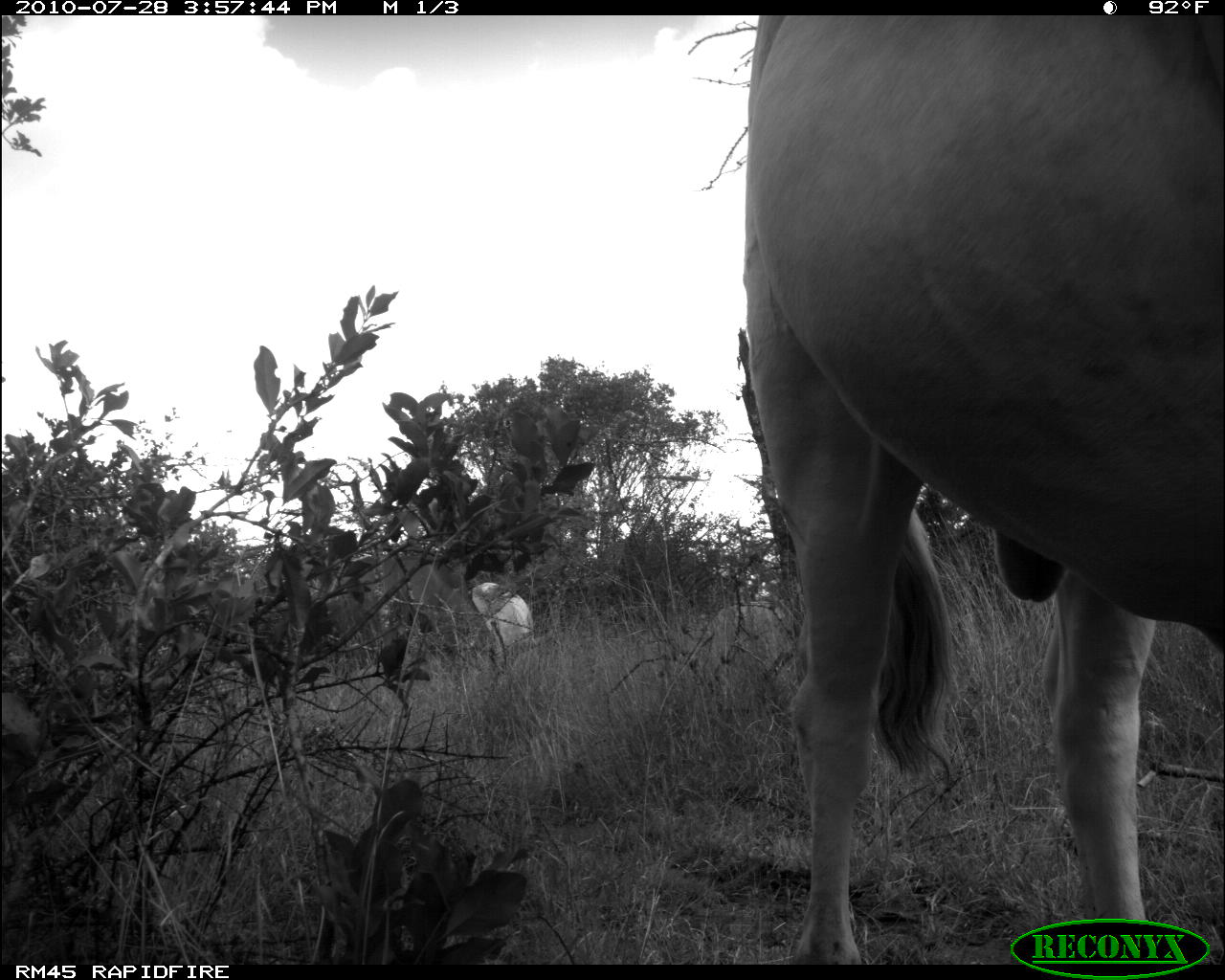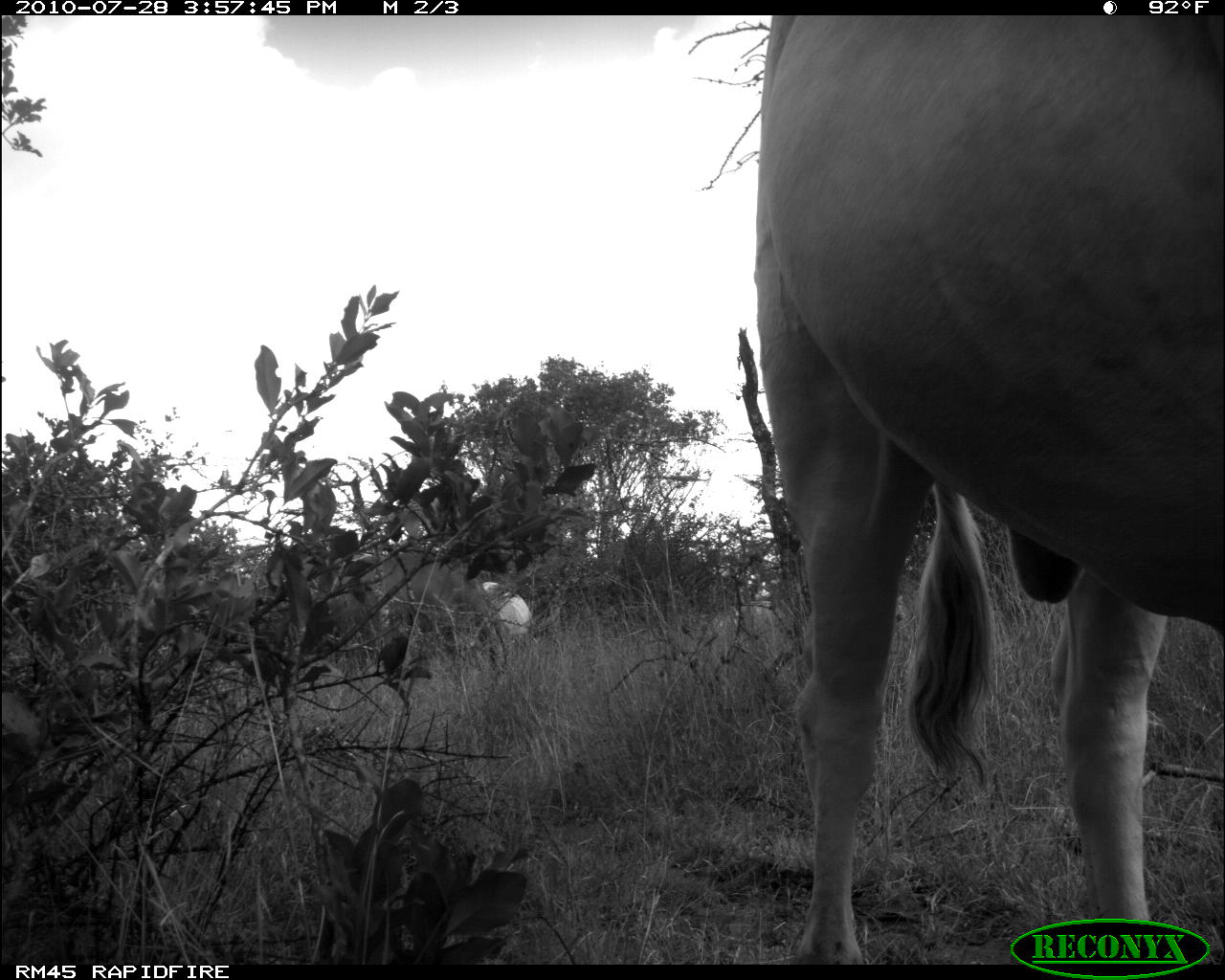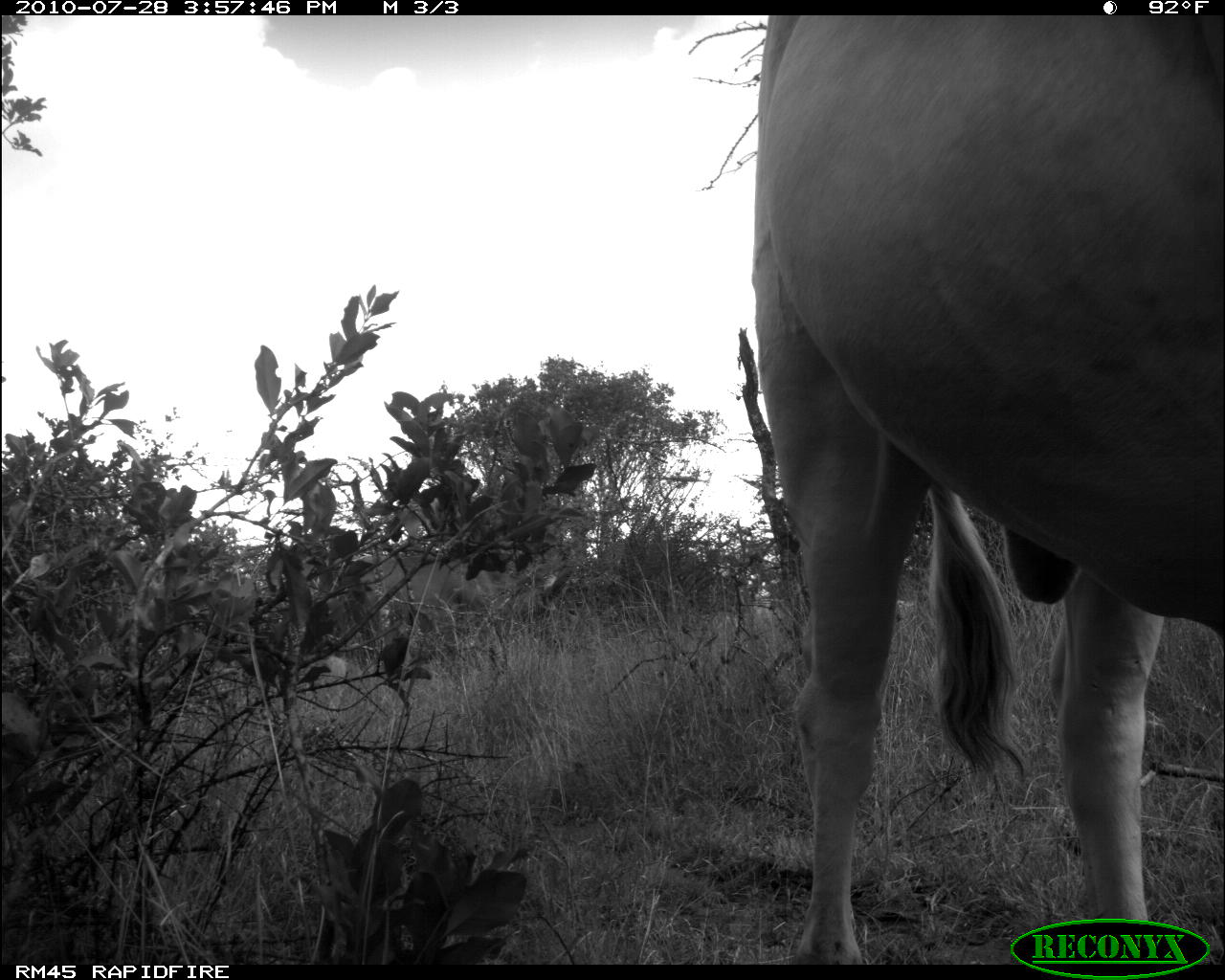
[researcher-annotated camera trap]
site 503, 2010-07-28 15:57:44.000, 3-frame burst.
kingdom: Animalia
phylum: Chordata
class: Mammalia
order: Artiodactyla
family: Bovidae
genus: Bos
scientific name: Bos taurus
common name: domestic cattle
Bos taurus (domestic cattle), count 3.